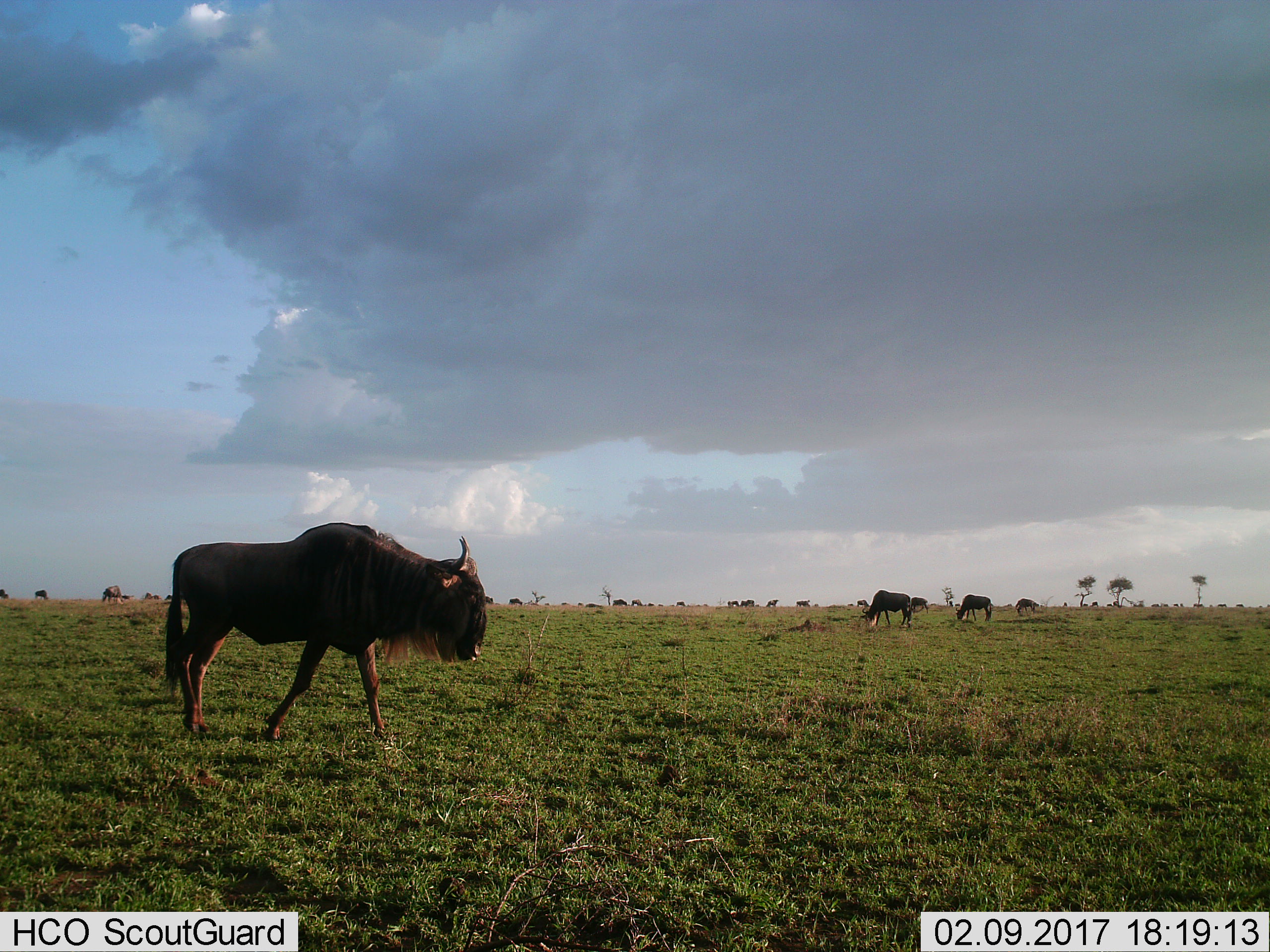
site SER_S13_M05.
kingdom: Animalia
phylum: Chordata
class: Mammalia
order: Artiodactyla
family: Bovidae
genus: Connochaetes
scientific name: Connochaetes taurinus taurinus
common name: blue wildebeest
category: wildebeestblue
Wildebeestblue (blue wildebeest) (Connochaetes taurinus taurinus), count 11-50. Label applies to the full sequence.